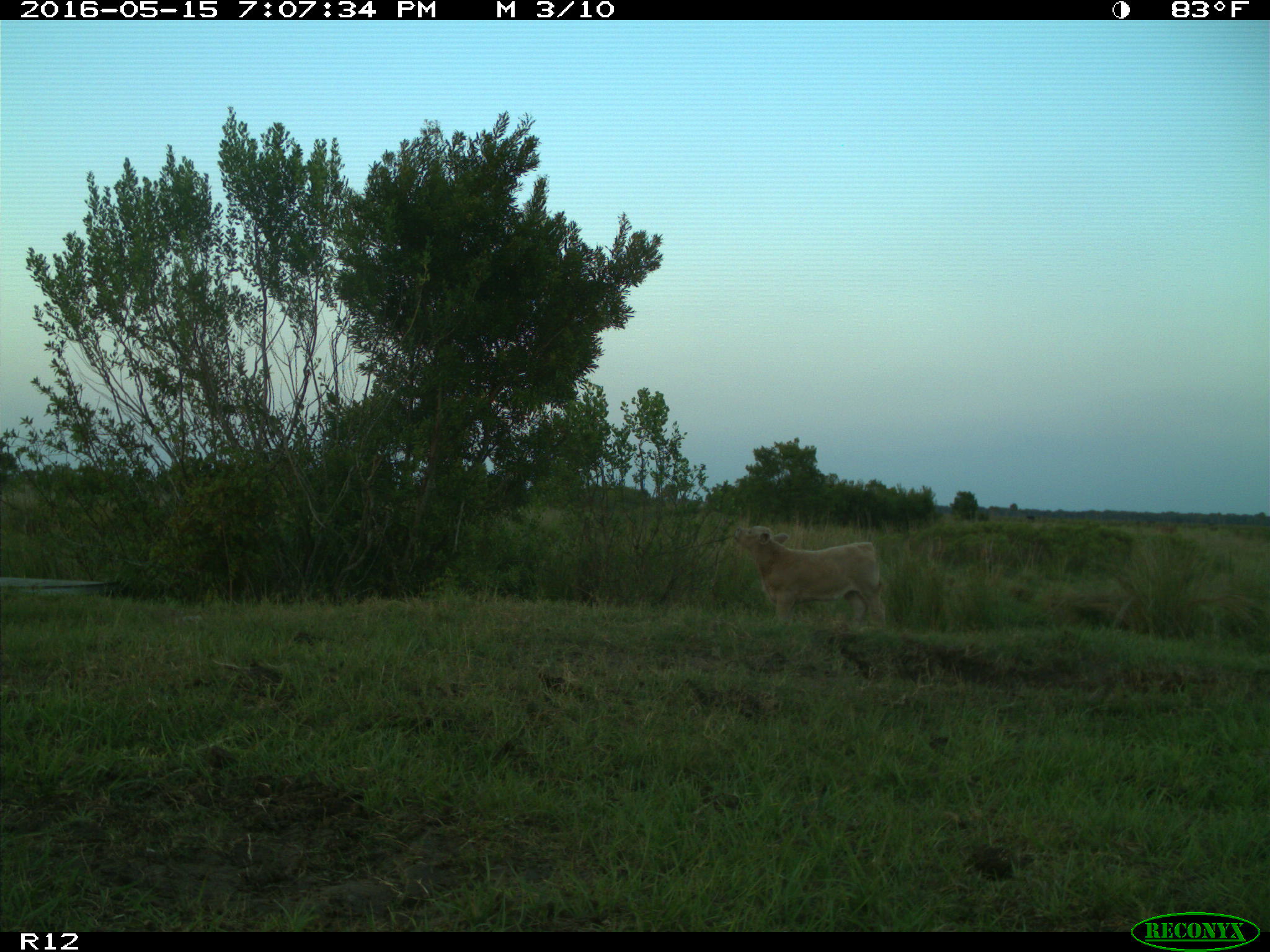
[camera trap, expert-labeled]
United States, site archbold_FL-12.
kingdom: Animalia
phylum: Chordata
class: Mammalia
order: Artiodactyla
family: Bovidae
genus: Bos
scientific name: Bos taurus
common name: domestic cow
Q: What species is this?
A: Bos taurus (domestic cow).